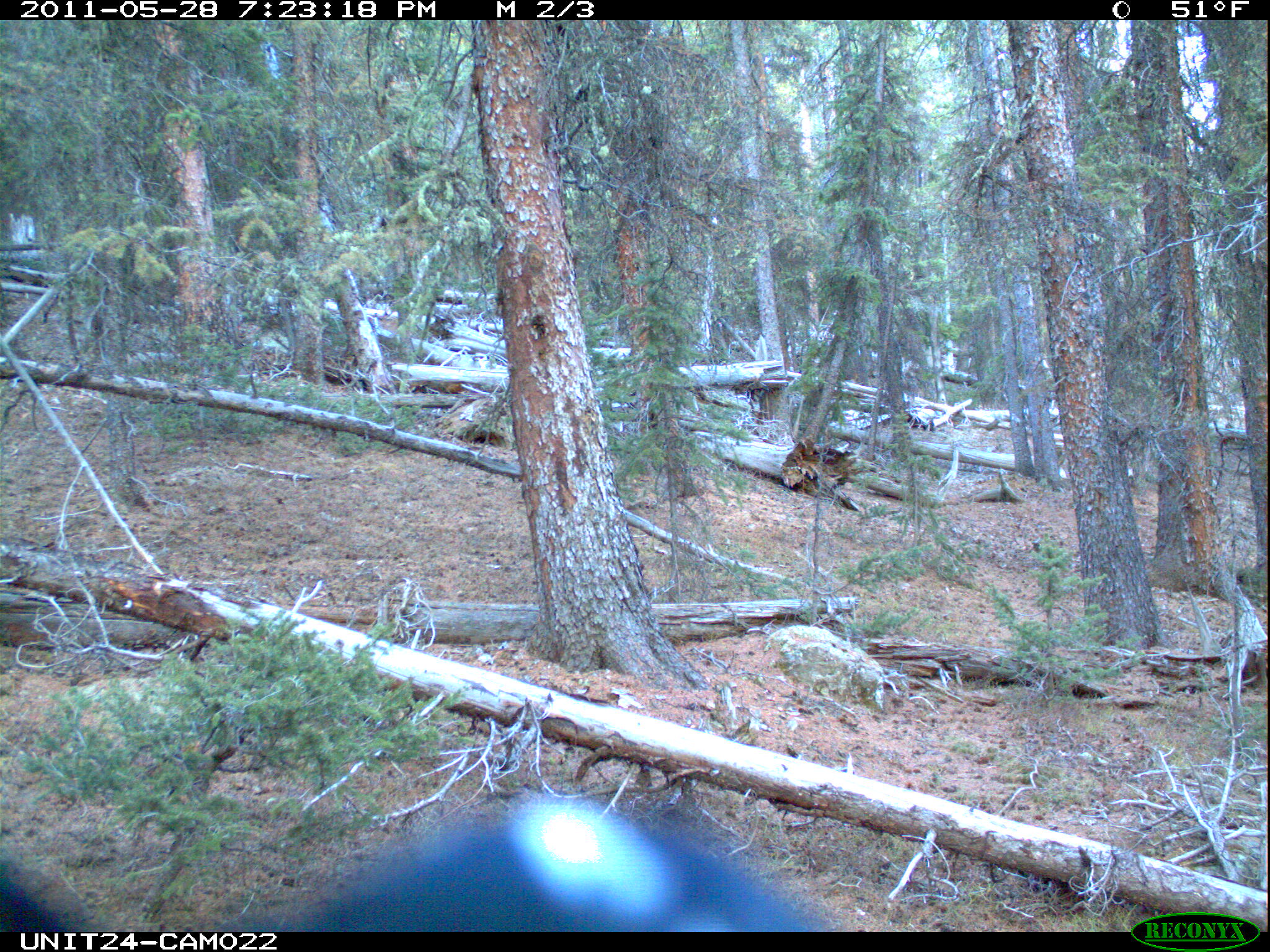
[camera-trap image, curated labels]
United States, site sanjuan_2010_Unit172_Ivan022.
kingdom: Animalia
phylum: Chordata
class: Aves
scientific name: Aves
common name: birds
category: unidentified bird